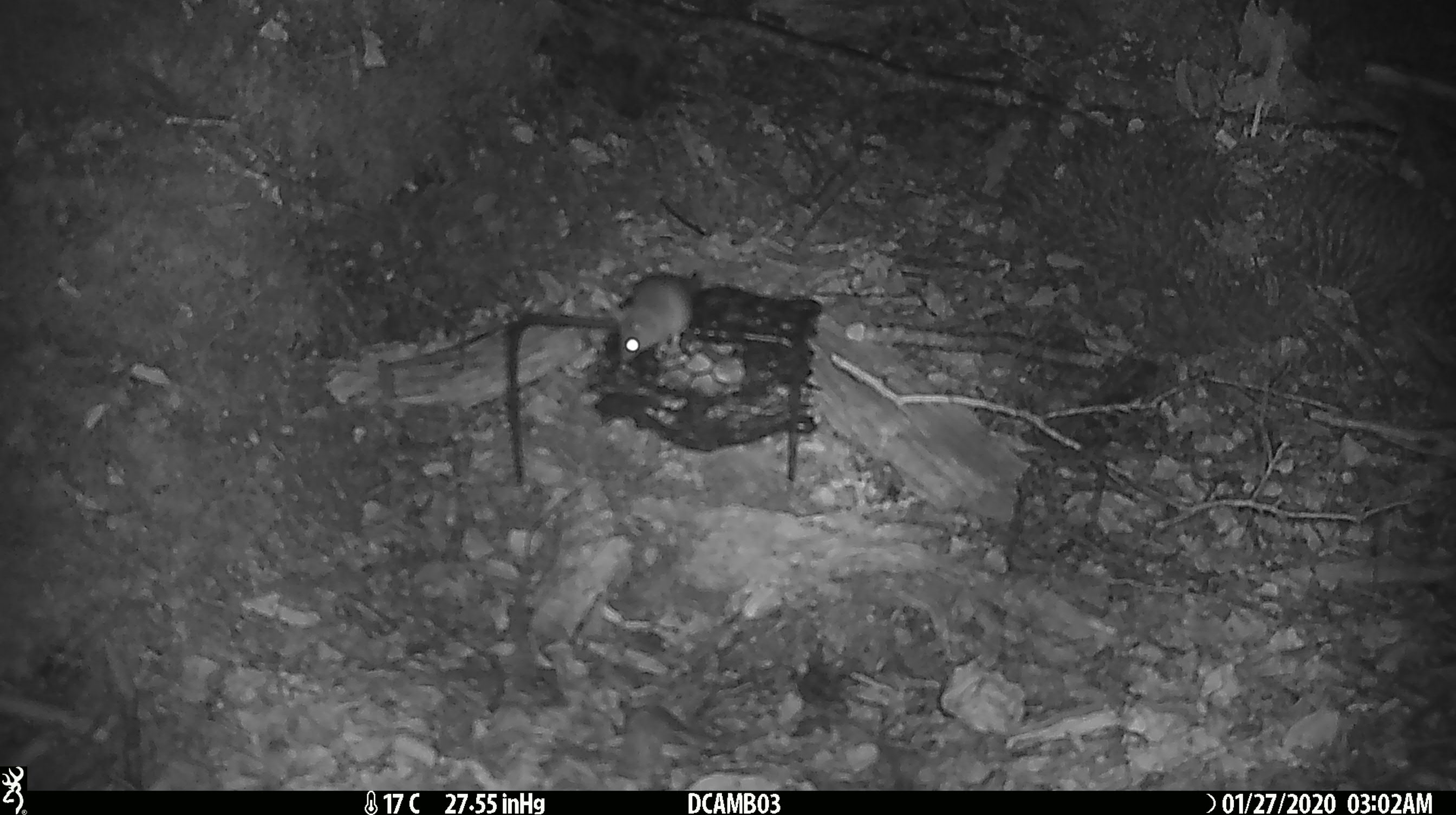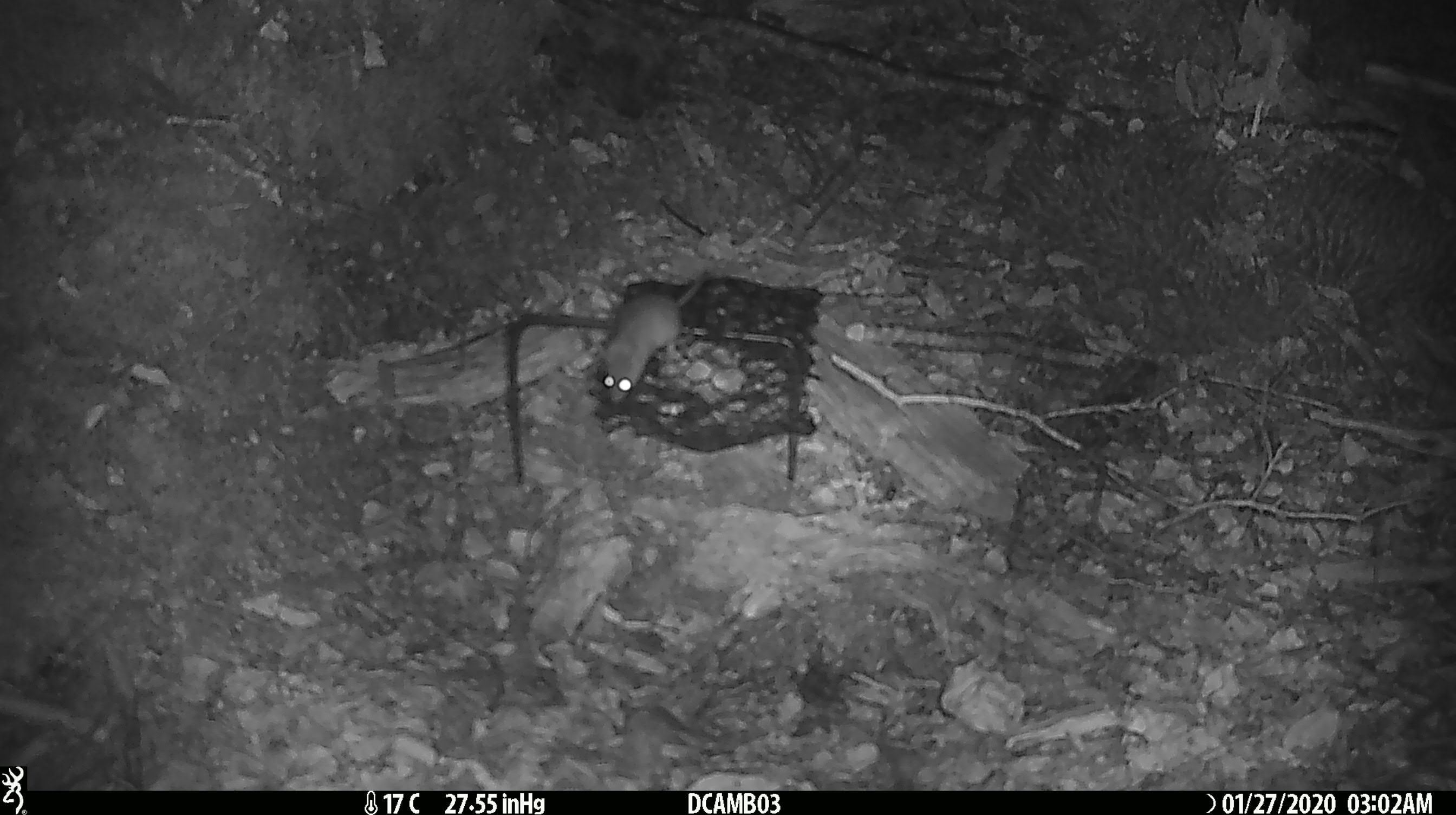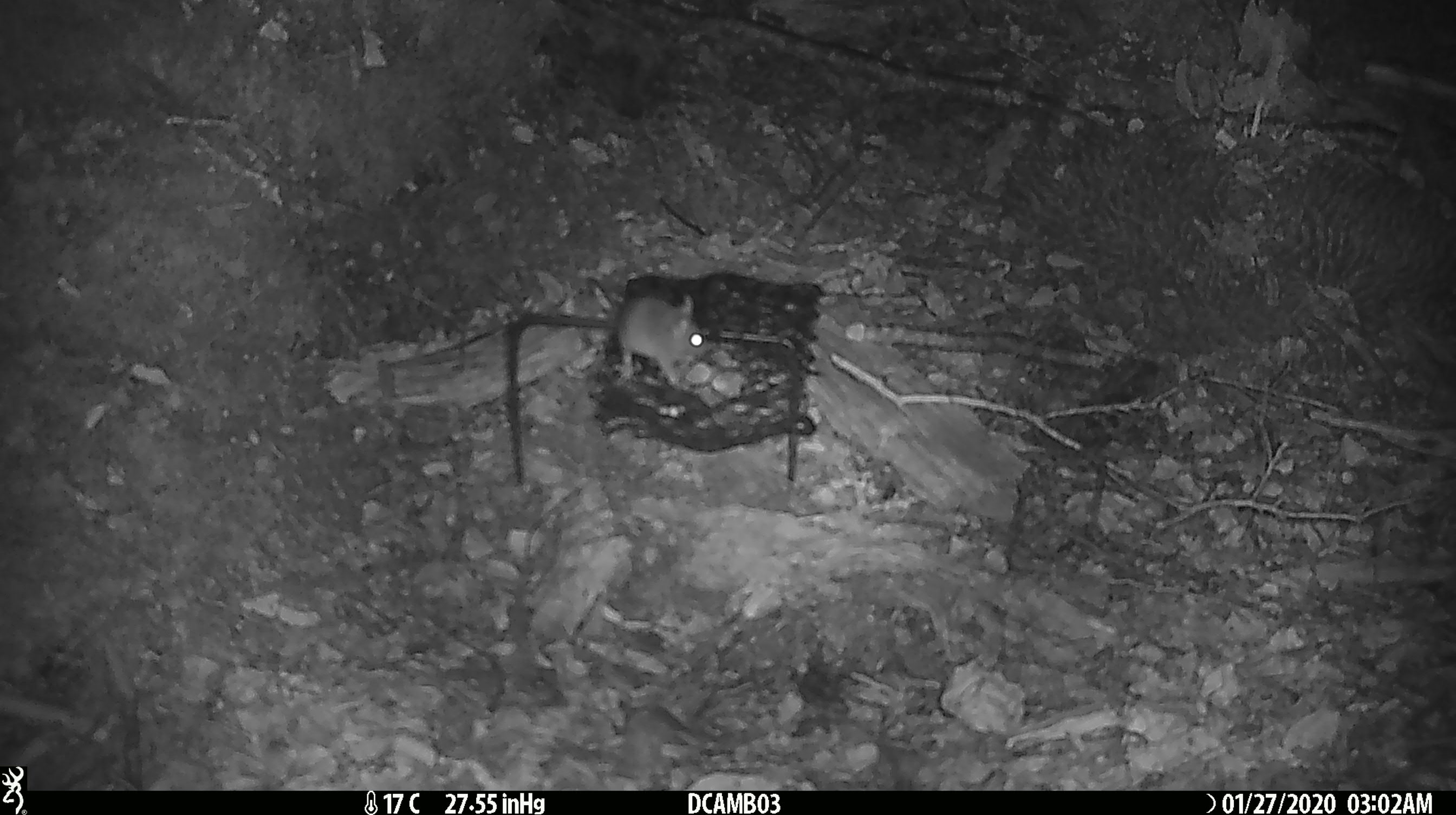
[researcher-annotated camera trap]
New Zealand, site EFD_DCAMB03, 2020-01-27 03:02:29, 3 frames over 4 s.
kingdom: Animalia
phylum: Chordata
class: Mammalia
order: Rodentia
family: Muridae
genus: Mus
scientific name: Mus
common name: mouse